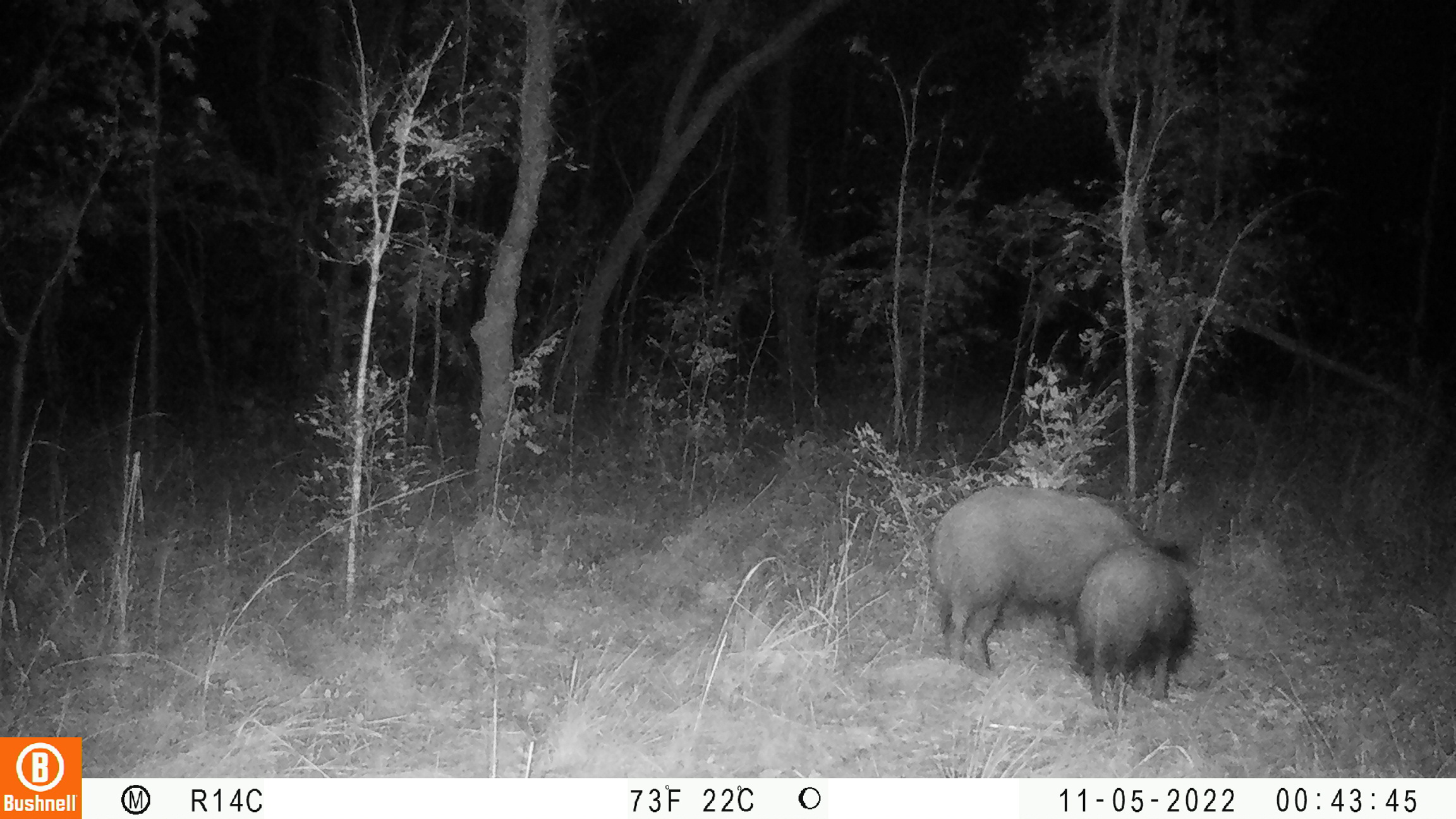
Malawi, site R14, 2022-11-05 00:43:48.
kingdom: Animalia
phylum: Chordata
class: Mammalia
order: Artiodactyla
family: Suidae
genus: Potamochoerus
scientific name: Potamochoerus larvatus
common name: bushpig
Bushpig (Potamochoerus larvatus), count 2.